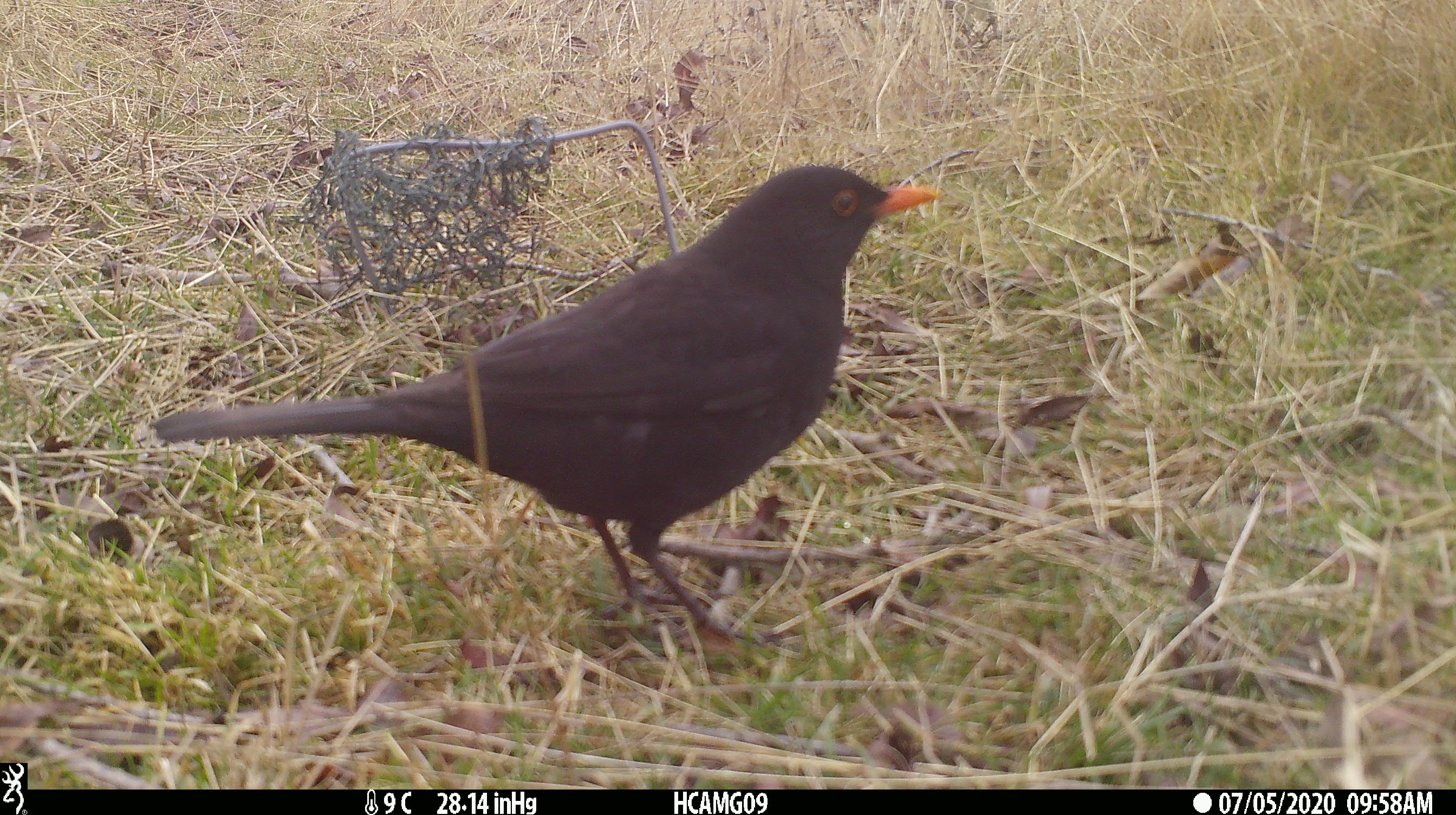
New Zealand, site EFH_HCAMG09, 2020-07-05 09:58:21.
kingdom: Animalia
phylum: Chordata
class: Aves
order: Passeriformes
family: Turdidae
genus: Turdus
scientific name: Turdus merula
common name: eurasian blackbird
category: blackbird